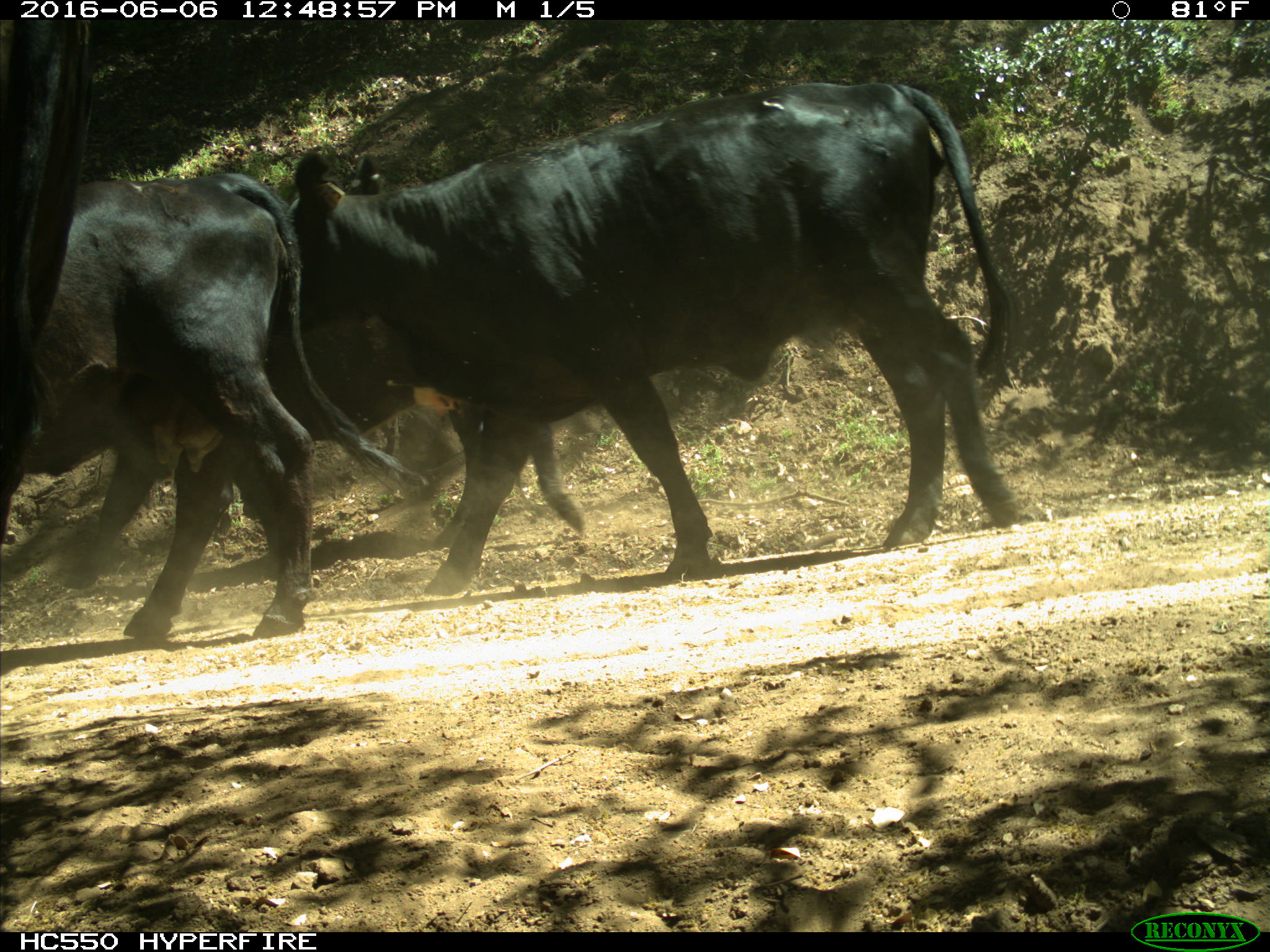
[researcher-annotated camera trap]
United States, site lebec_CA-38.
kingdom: Animalia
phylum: Chordata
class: Mammalia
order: Artiodactyla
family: Bovidae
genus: Bos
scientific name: Bos taurus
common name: domestic cow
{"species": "Bos taurus (domestic cow)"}